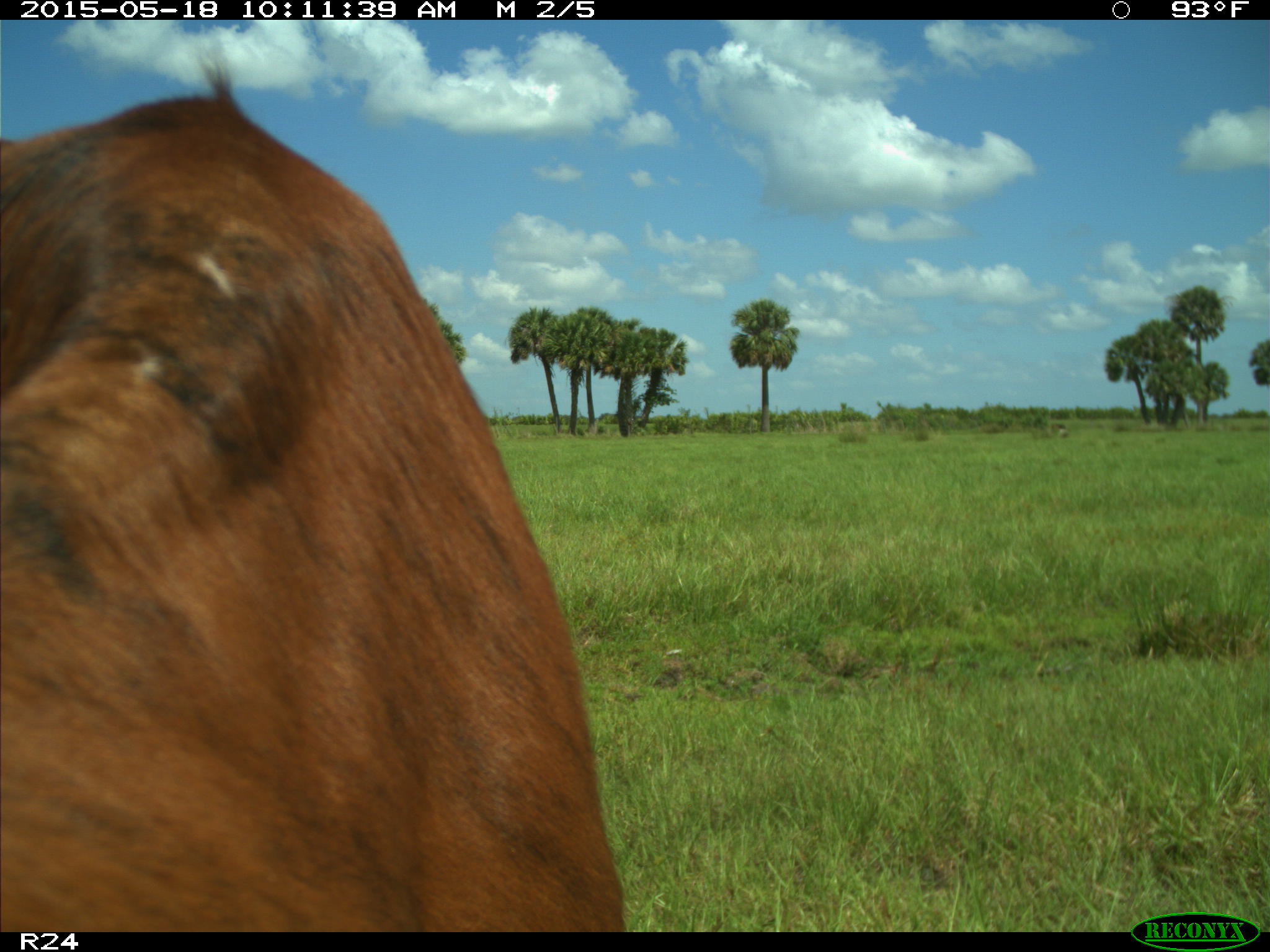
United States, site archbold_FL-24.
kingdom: Animalia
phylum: Chordata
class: Mammalia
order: Artiodactyla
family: Bovidae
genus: Bos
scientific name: Bos taurus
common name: domestic cow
Bos taurus (domestic cow).